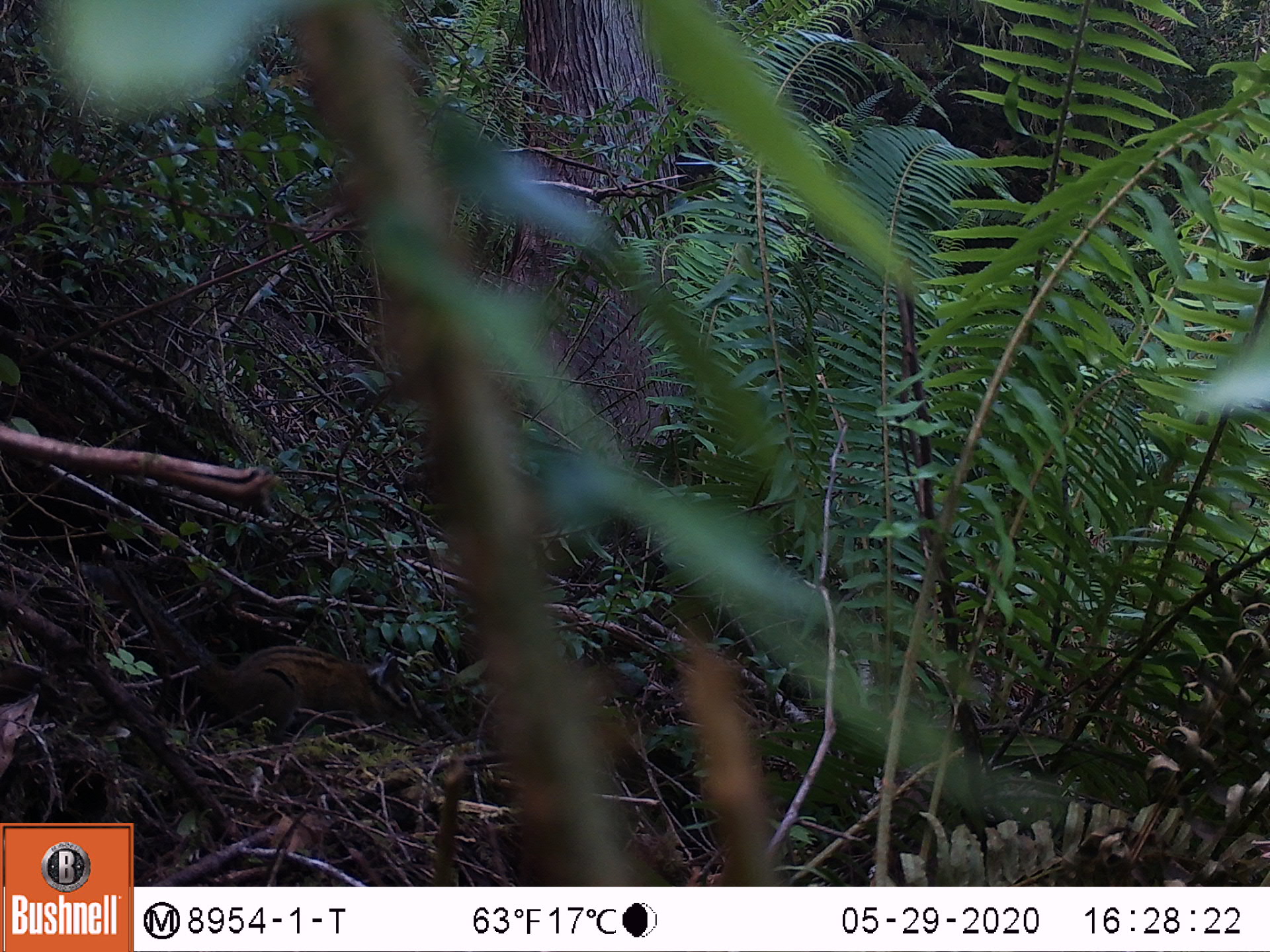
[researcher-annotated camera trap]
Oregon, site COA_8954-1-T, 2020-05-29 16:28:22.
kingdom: Animalia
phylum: Chordata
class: Mammalia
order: Rodentia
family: Sciuridae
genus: Neotamias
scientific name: Neotamias townsendii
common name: townsend's chipmunk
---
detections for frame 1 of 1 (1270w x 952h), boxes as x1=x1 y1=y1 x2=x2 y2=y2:
townsend's chipmunk: x1=131 y1=584 x2=426 y2=748